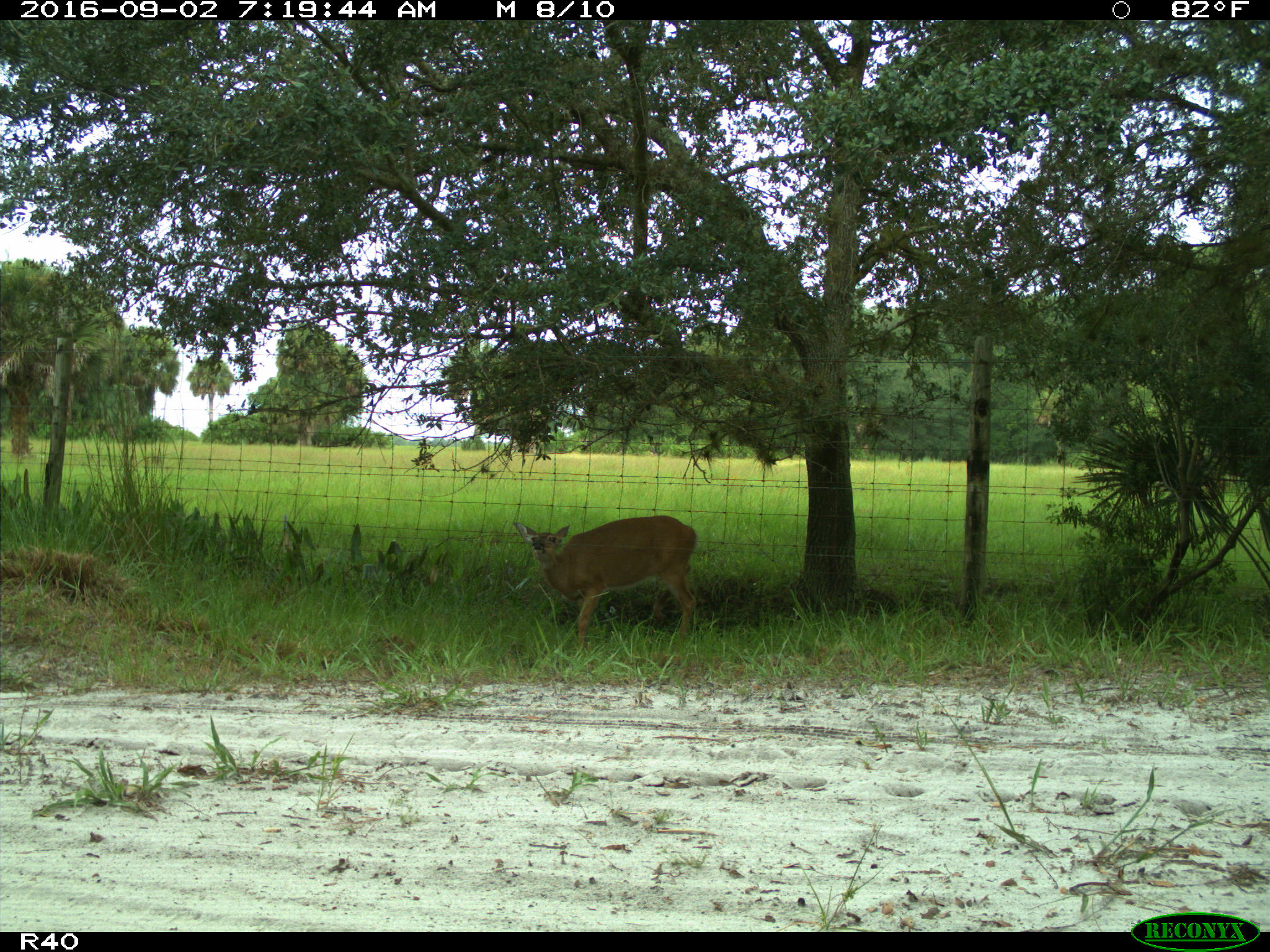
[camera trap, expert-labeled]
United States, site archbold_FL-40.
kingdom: Animalia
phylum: Chordata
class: Mammalia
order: Artiodactyla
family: Cervidae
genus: Odocoileus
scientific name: Odocoileus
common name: deer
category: unidentified deer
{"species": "unidentified deer (deer) (Odocoileus)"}